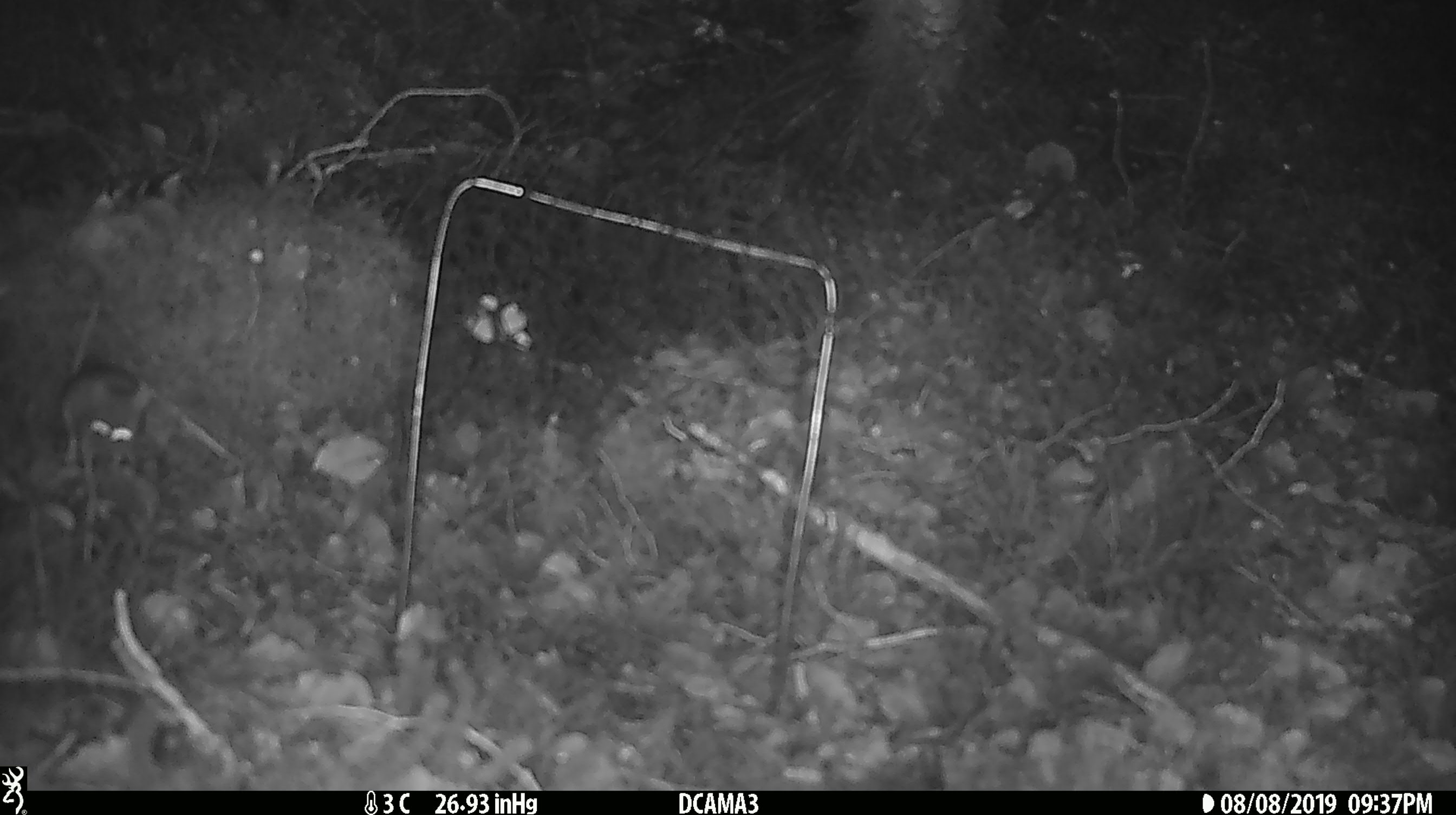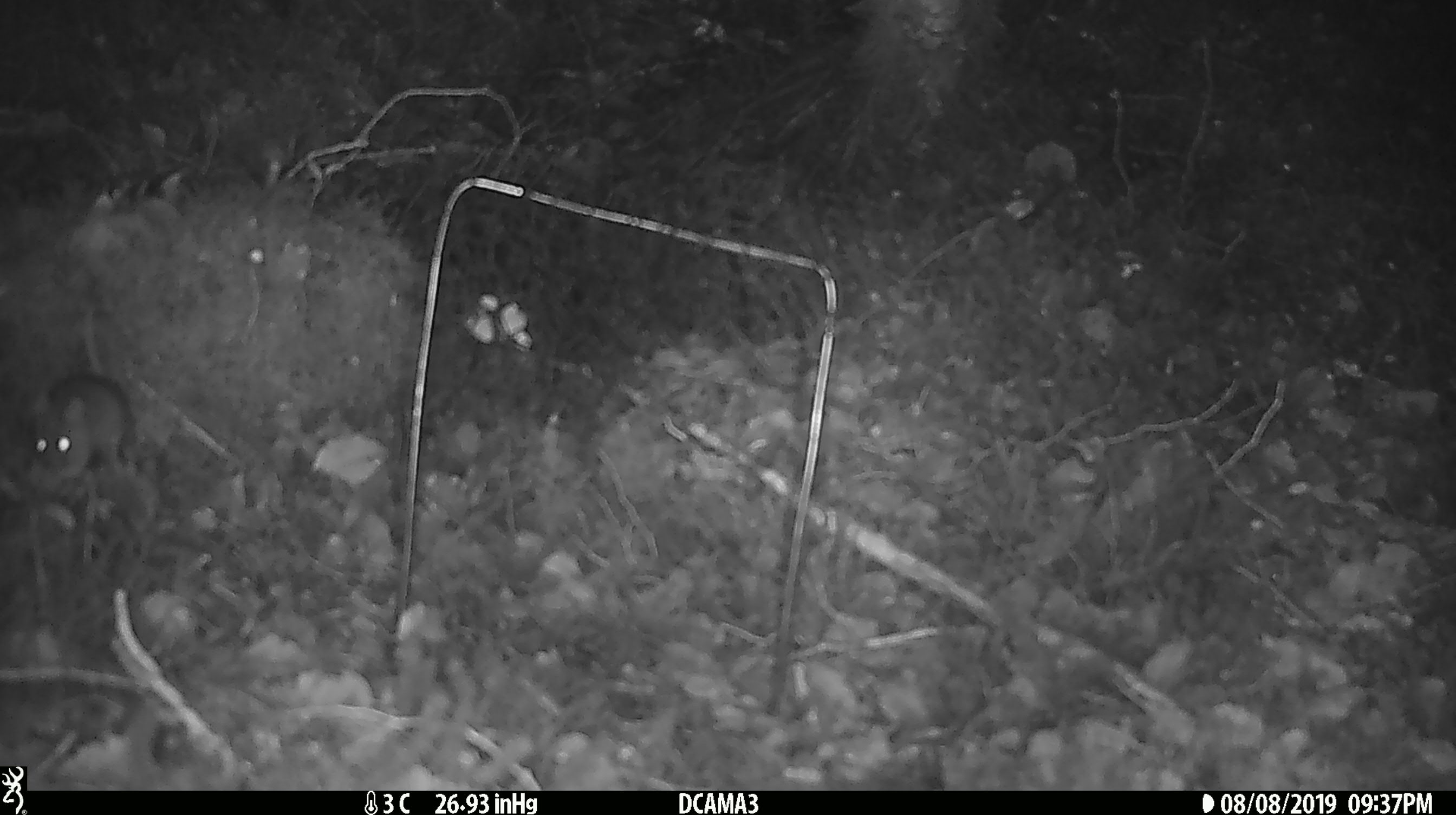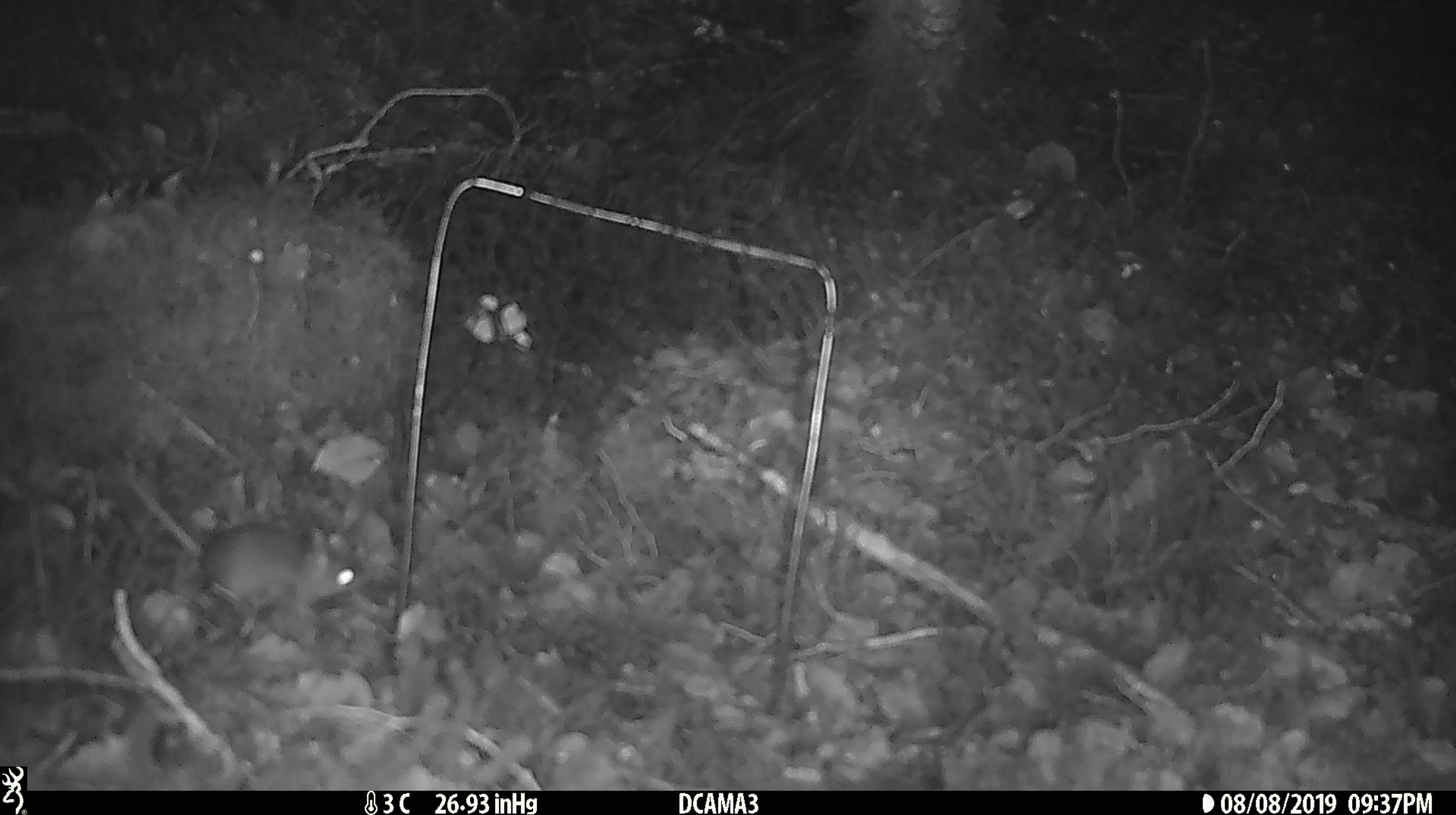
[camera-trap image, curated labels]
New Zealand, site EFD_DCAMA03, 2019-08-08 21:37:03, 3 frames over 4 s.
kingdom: Animalia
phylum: Chordata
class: Mammalia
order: Rodentia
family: Muridae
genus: Mus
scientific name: Mus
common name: mouse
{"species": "mouse (Mus)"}